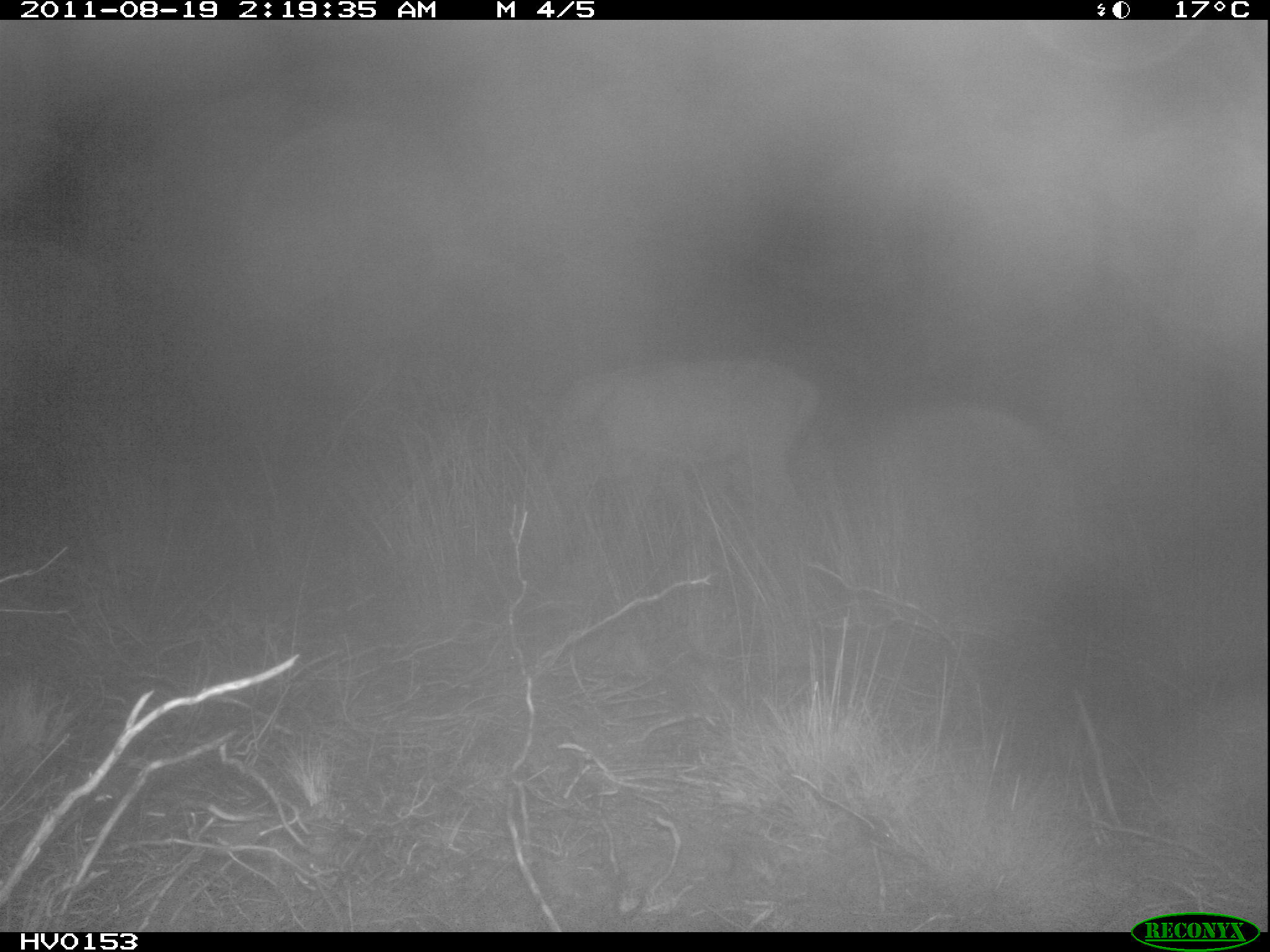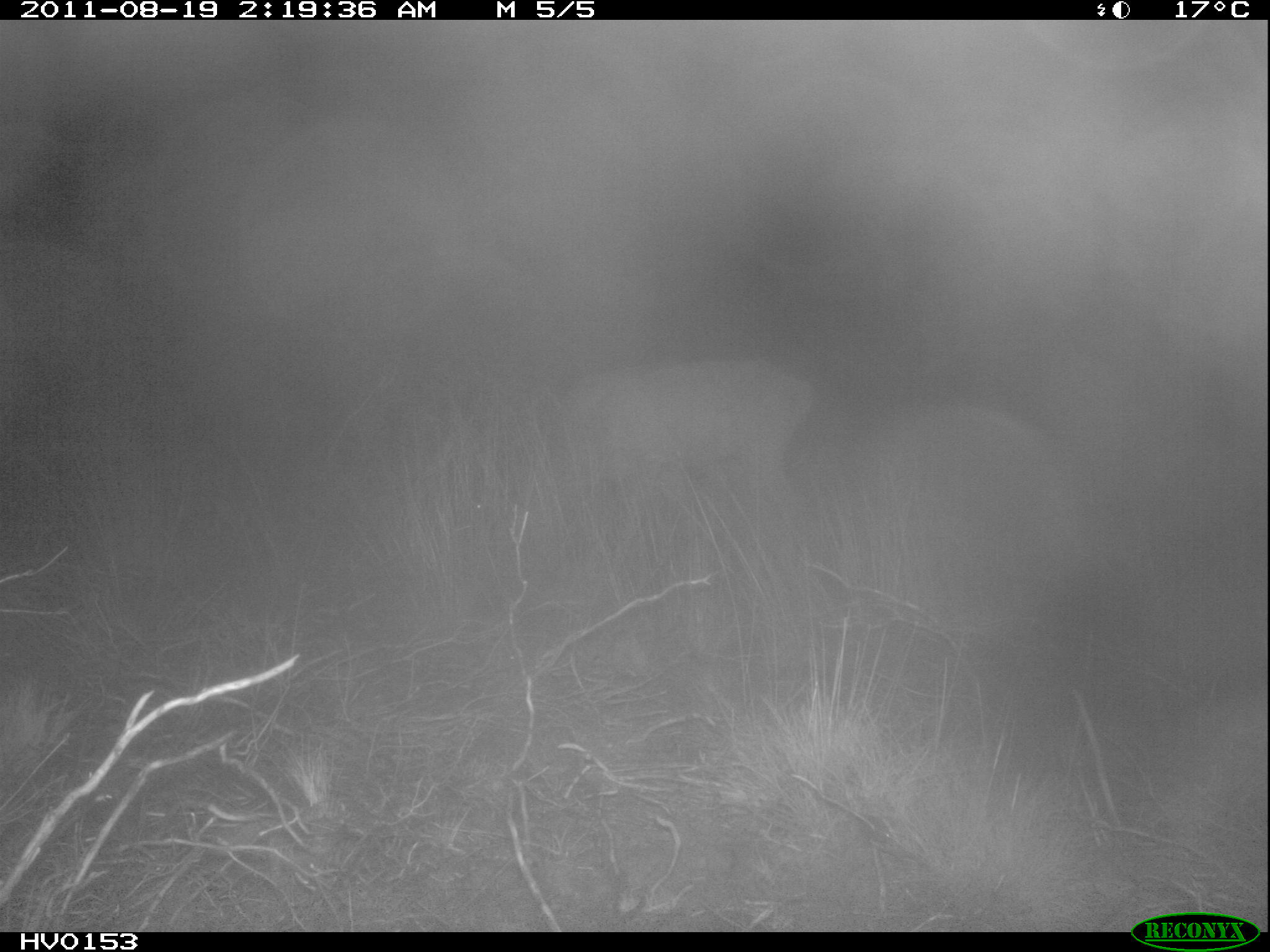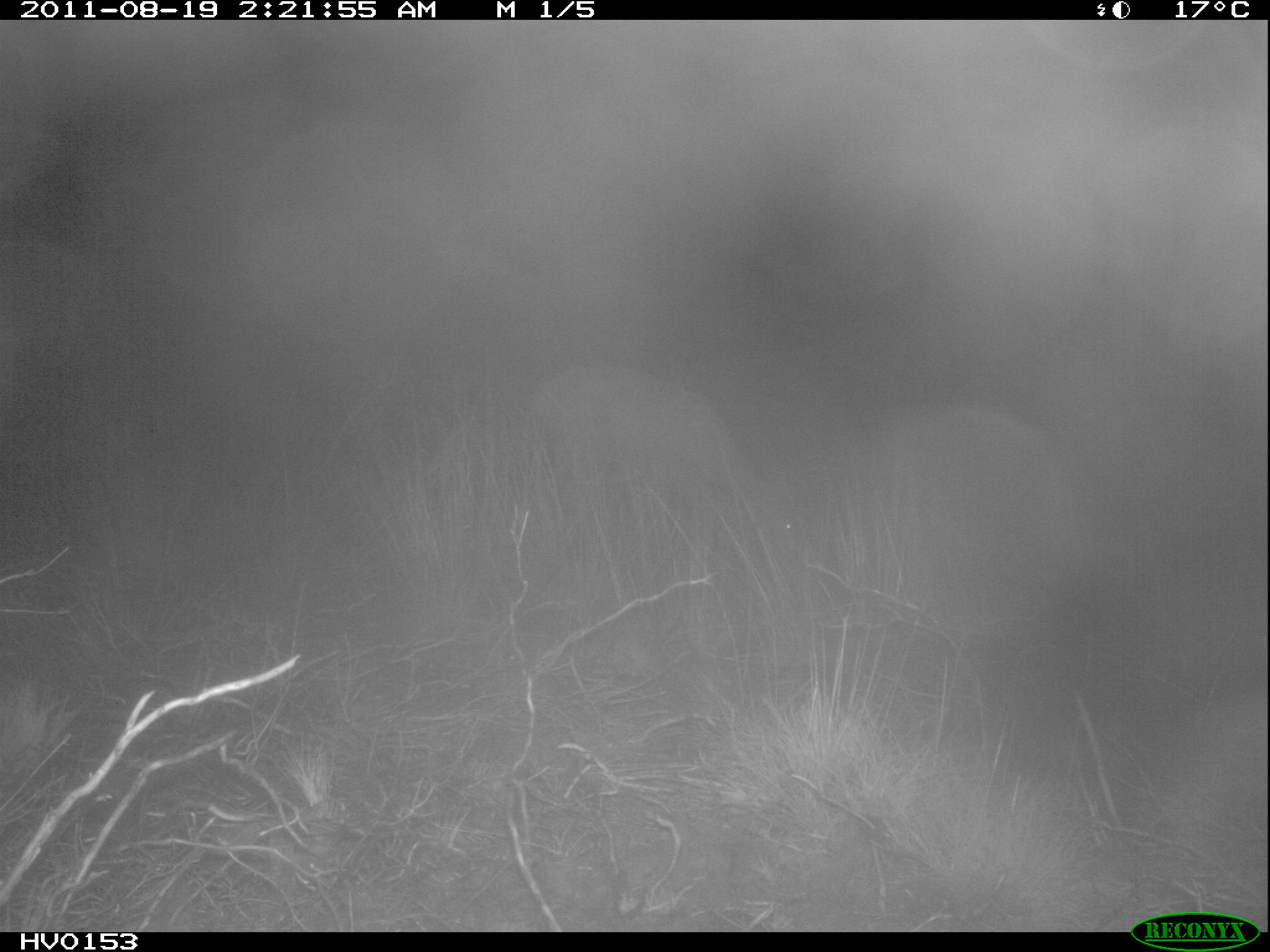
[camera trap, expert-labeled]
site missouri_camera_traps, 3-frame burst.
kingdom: Animalia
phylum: Chordata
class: Mammalia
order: Artiodactyla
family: Cervidae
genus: Capreolus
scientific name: Capreolus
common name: roe deer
Roe deer (Capreolus). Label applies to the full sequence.